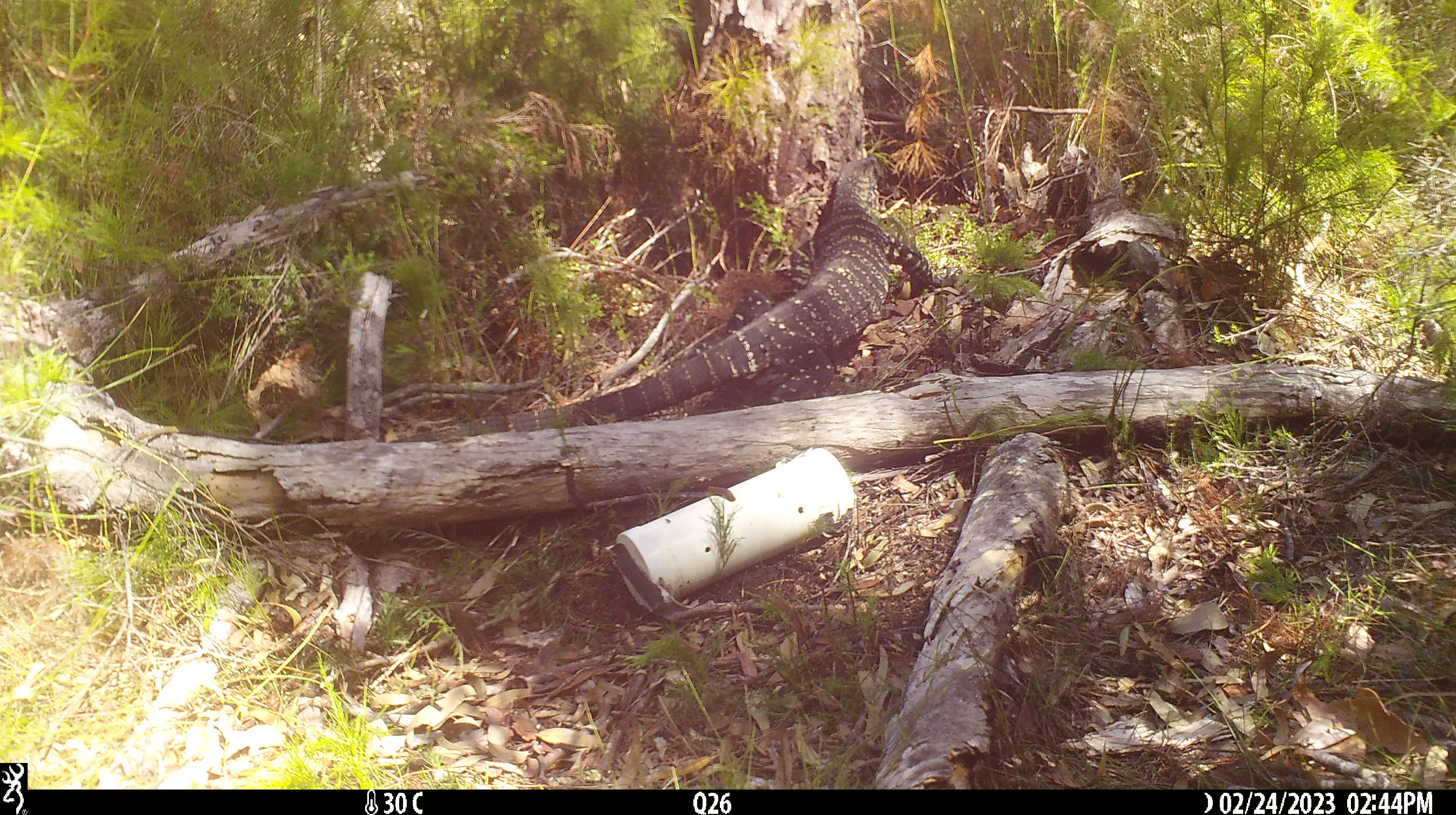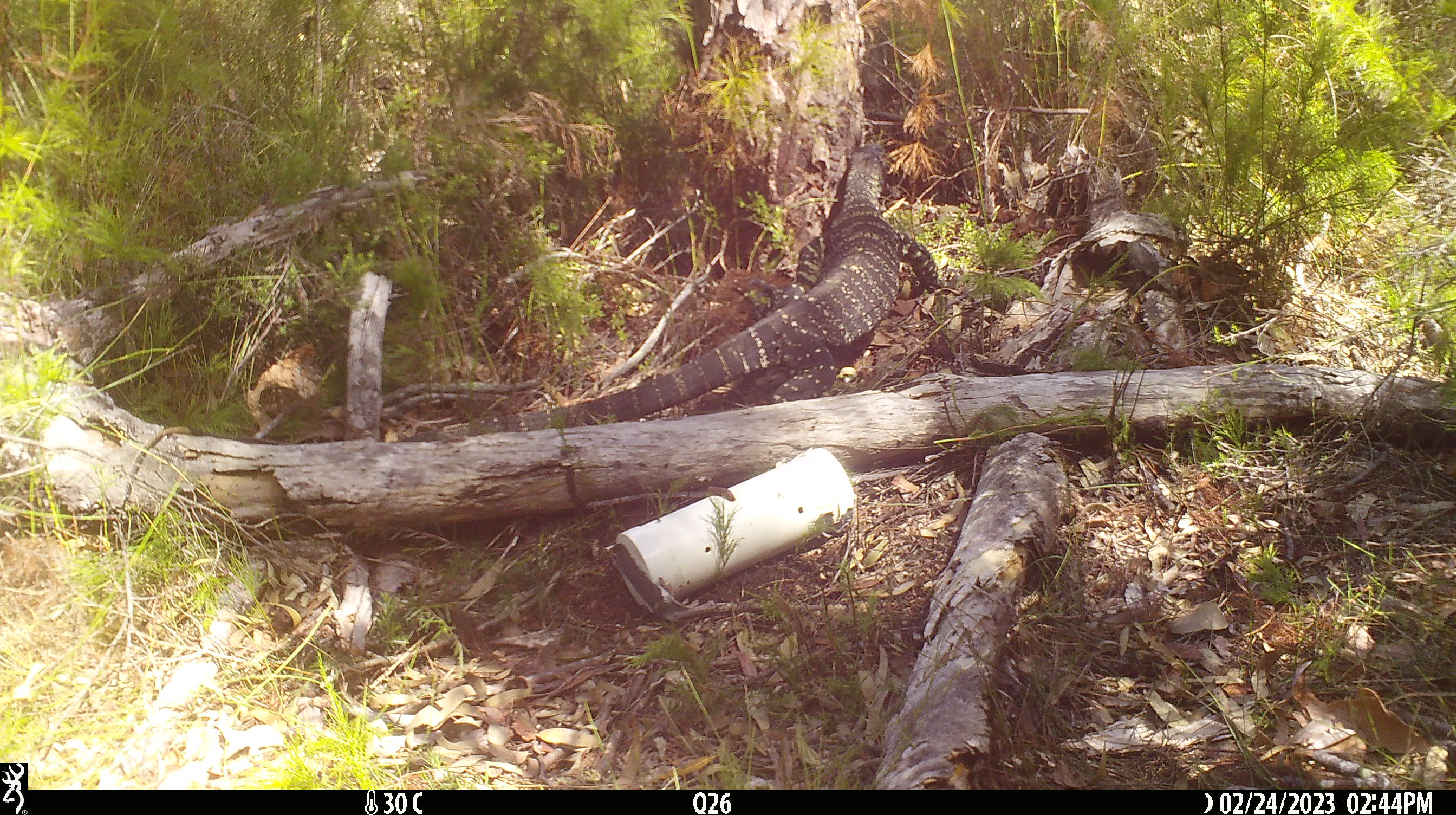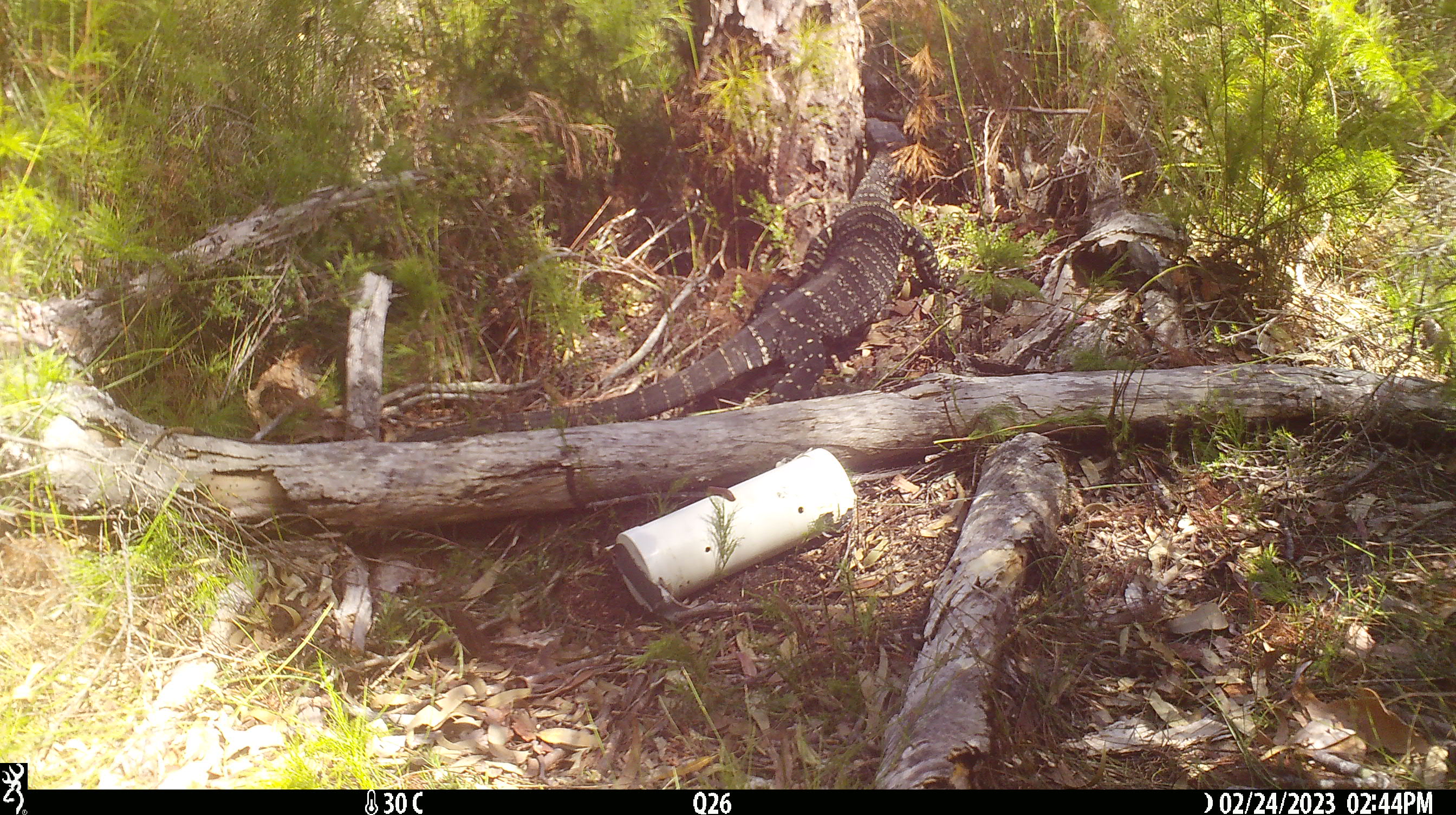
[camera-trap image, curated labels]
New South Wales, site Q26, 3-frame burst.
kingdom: Animalia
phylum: Chordata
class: Reptilia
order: Squamata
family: Varanidae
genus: Varanus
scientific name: Varanus varius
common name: lace monitor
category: goanna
Goanna (lace monitor) (Varanus varius).